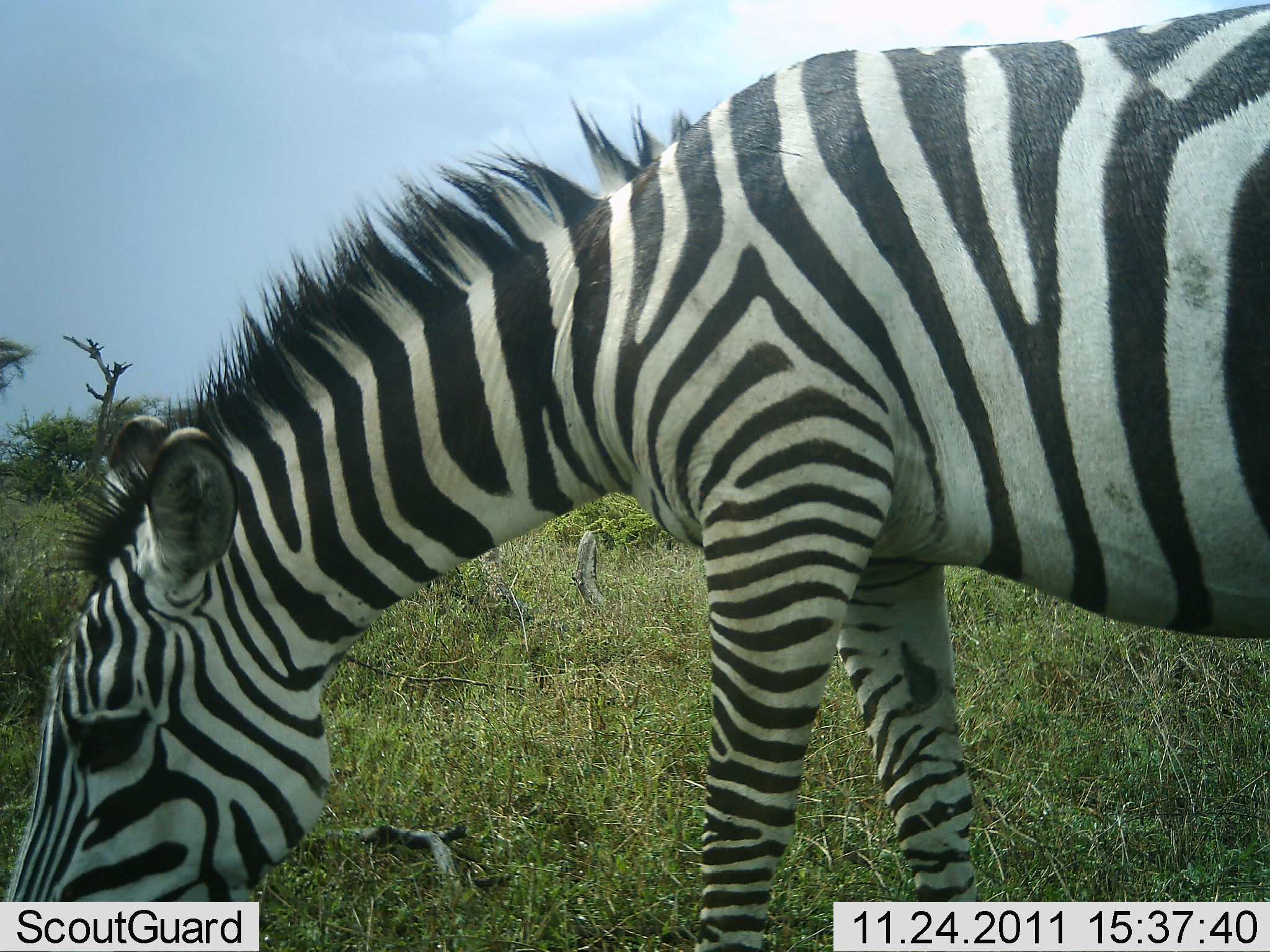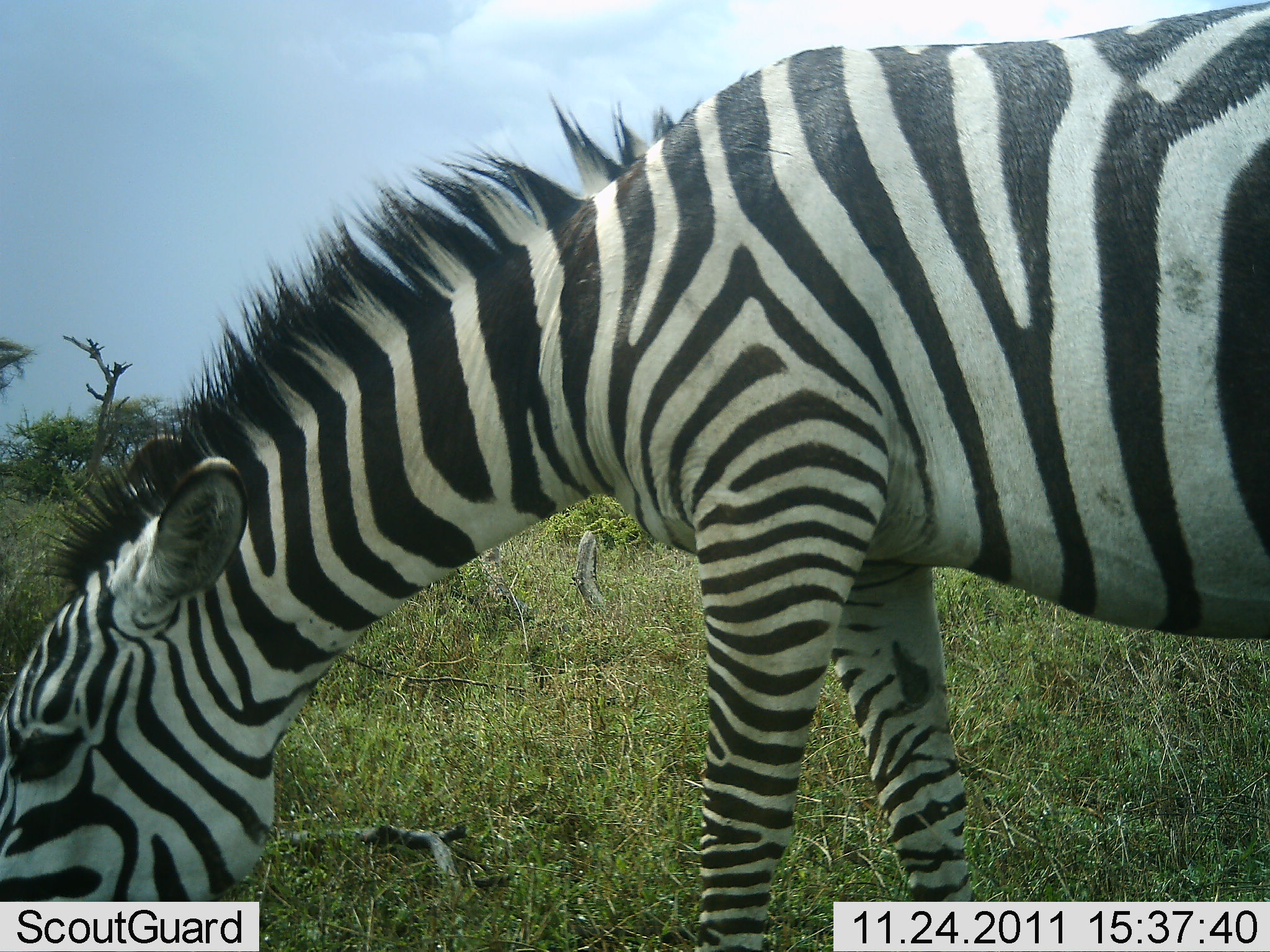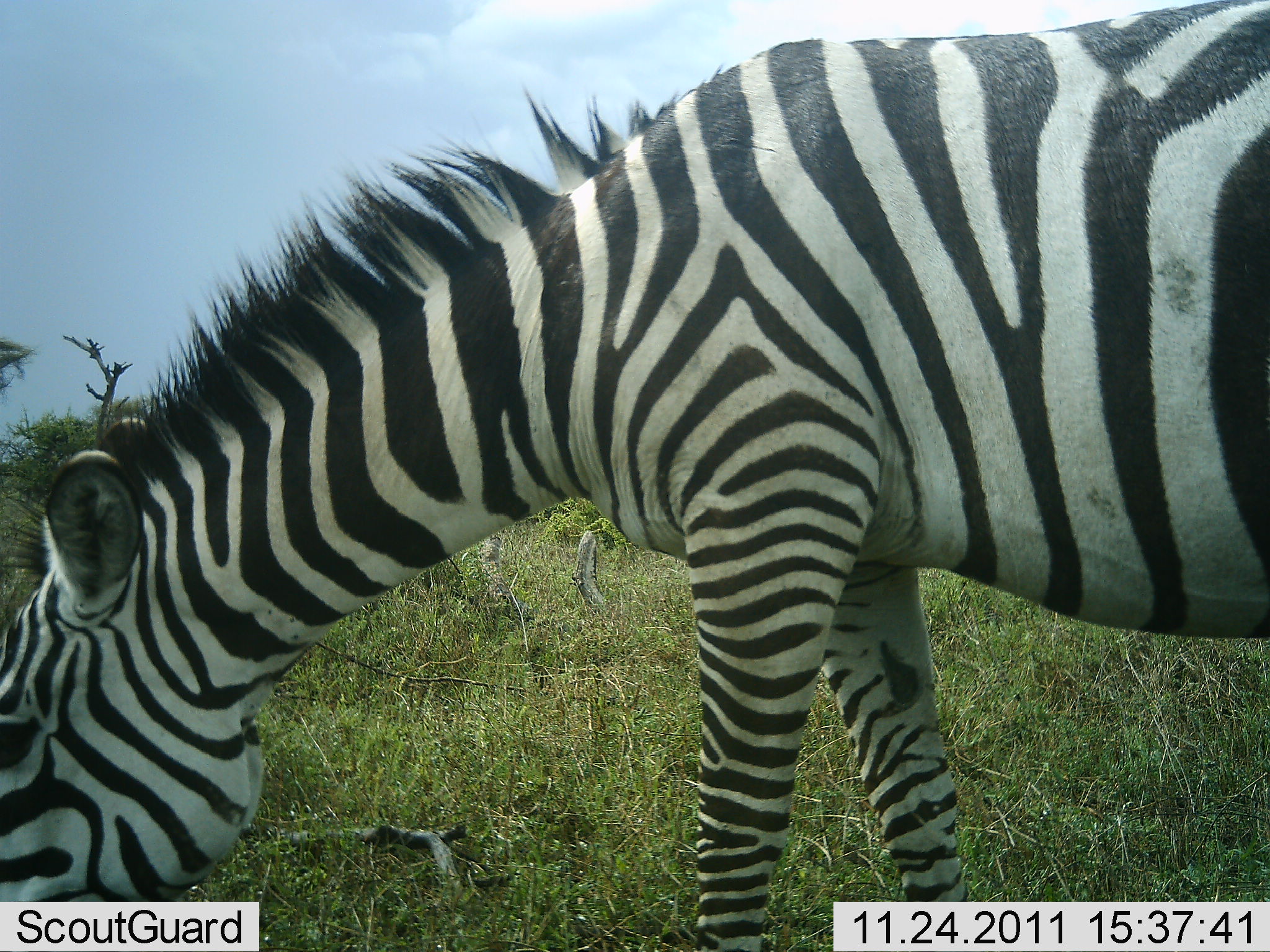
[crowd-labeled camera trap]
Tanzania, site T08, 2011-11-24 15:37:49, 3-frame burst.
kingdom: Animalia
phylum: Chordata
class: Mammalia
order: Perissodactyla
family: Equidae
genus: Equus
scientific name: Equus quagga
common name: plains zebra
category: zebra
Zebra (plains zebra) (Equus quagga), count 1. Behavior (volunteer vote fractions): standing 9%, resting 0%, moving 0%, interacting 0%. Young present (vote fraction): 0%. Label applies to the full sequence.